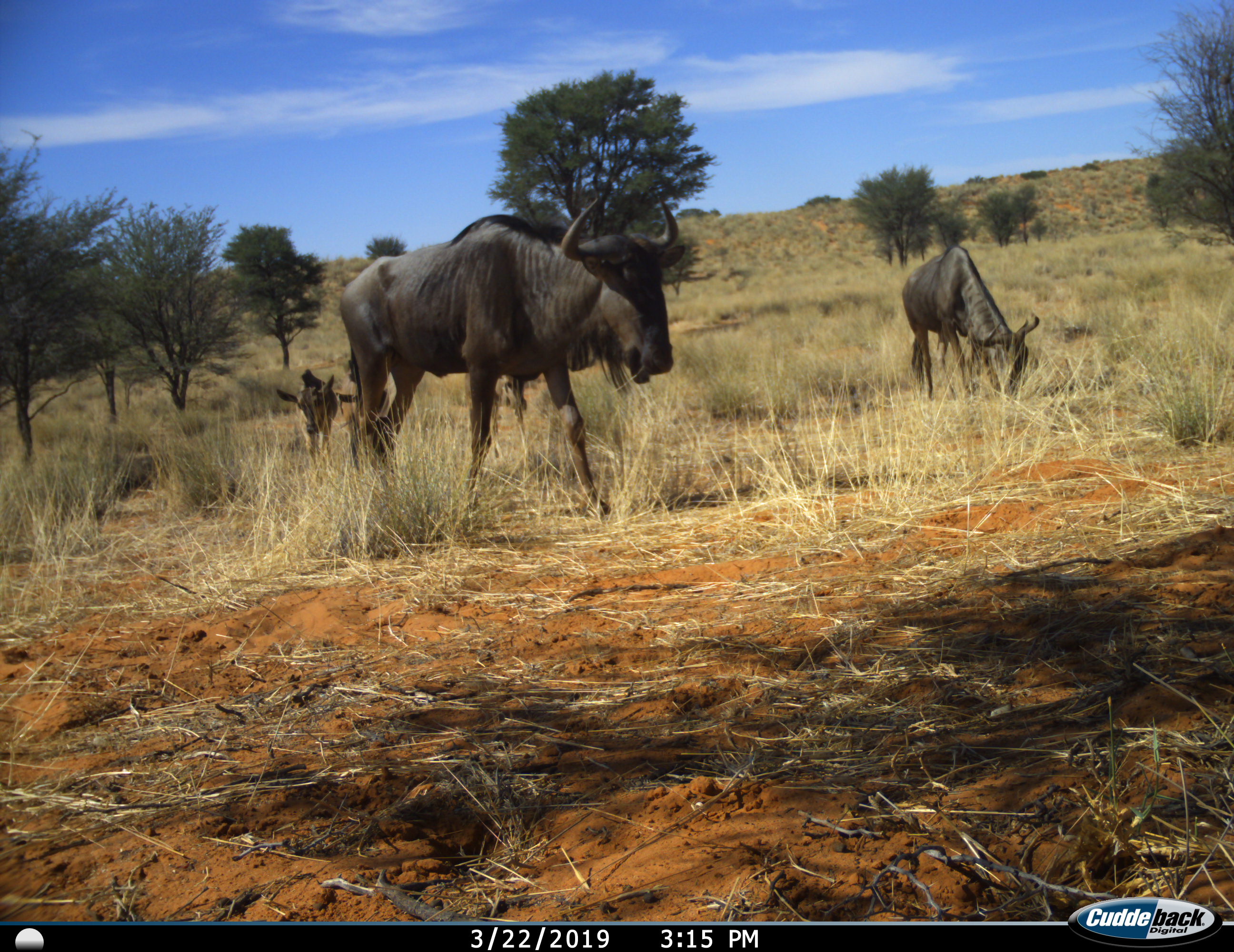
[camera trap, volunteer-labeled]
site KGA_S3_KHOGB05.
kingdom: Animalia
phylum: Chordata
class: Mammalia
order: Artiodactyla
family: Bovidae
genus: Connochaetes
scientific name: Connochaetes taurinus taurinus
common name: blue wildebeest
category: wildebeestblue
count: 4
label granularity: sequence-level